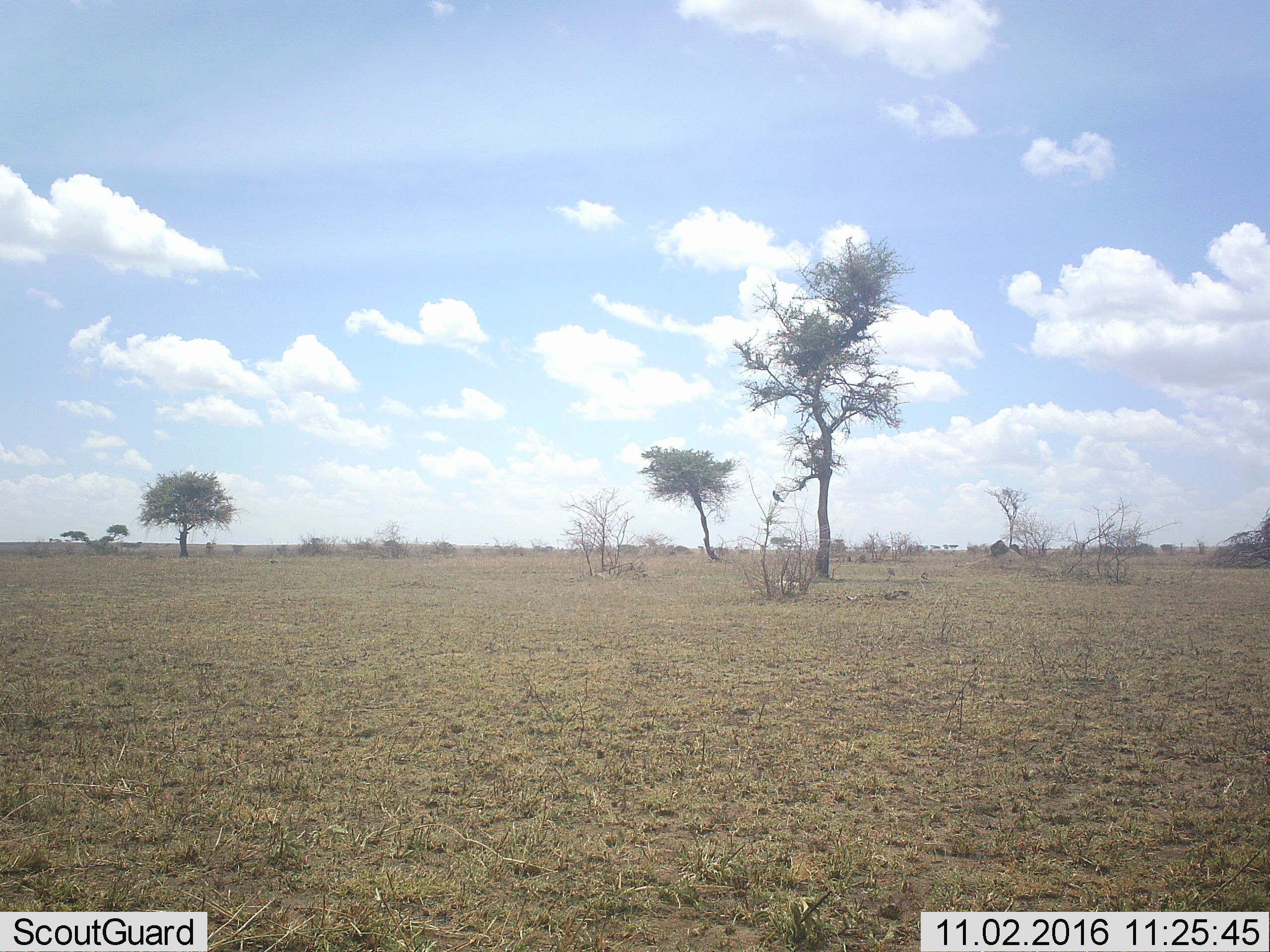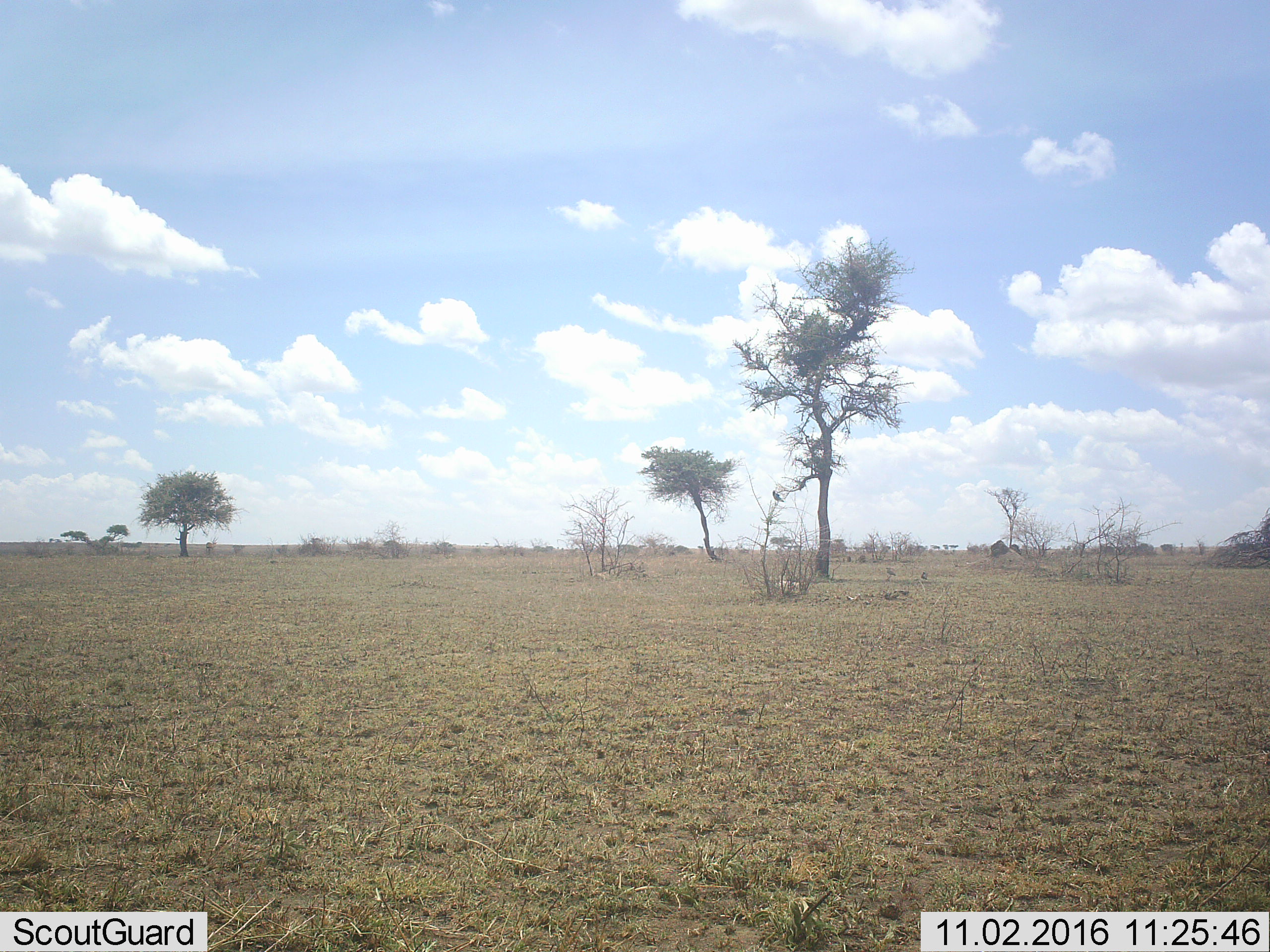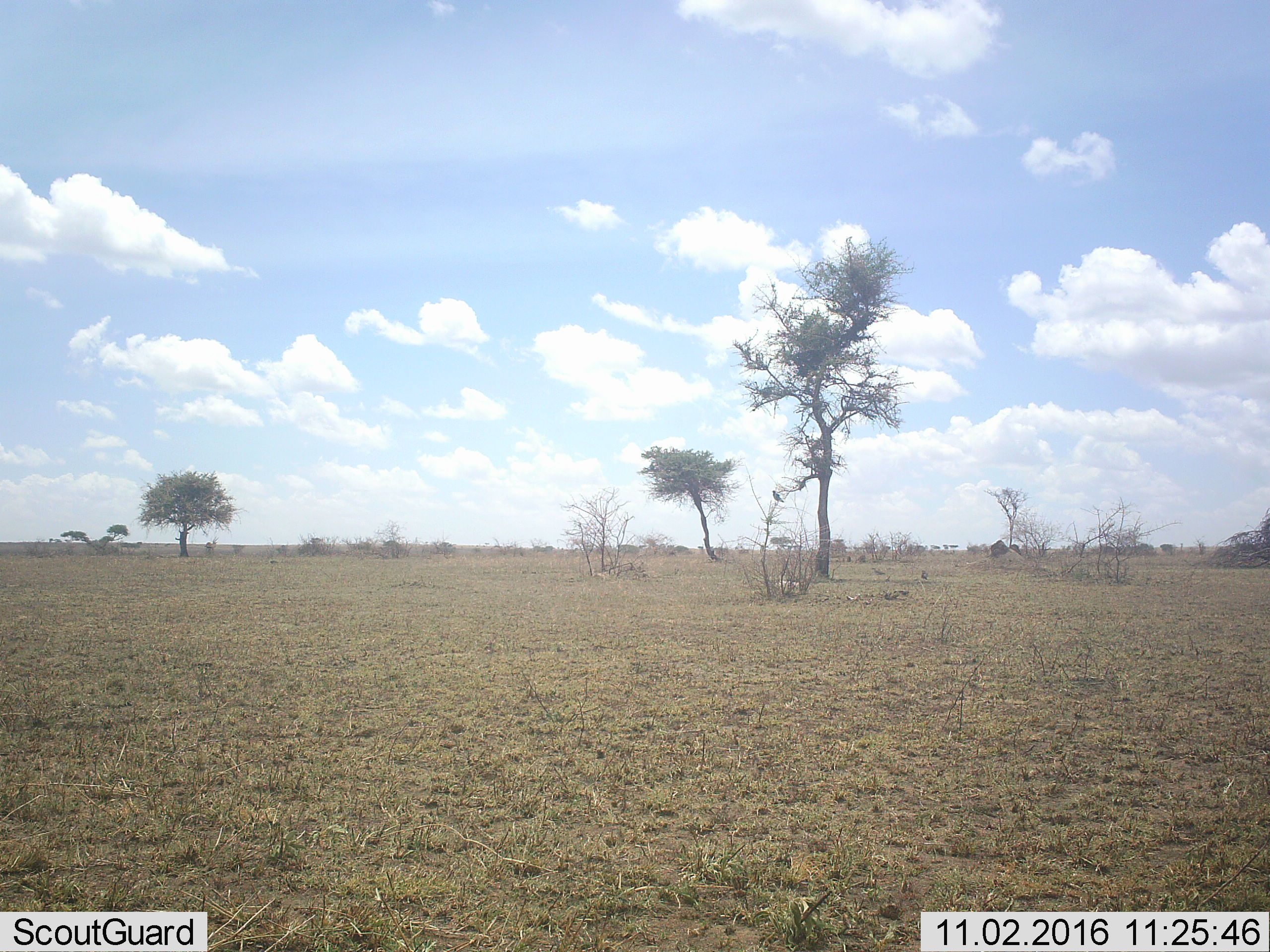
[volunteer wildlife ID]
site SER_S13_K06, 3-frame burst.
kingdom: Animalia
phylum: Chordata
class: Aves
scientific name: Aves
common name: bird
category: birdother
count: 1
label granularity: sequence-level